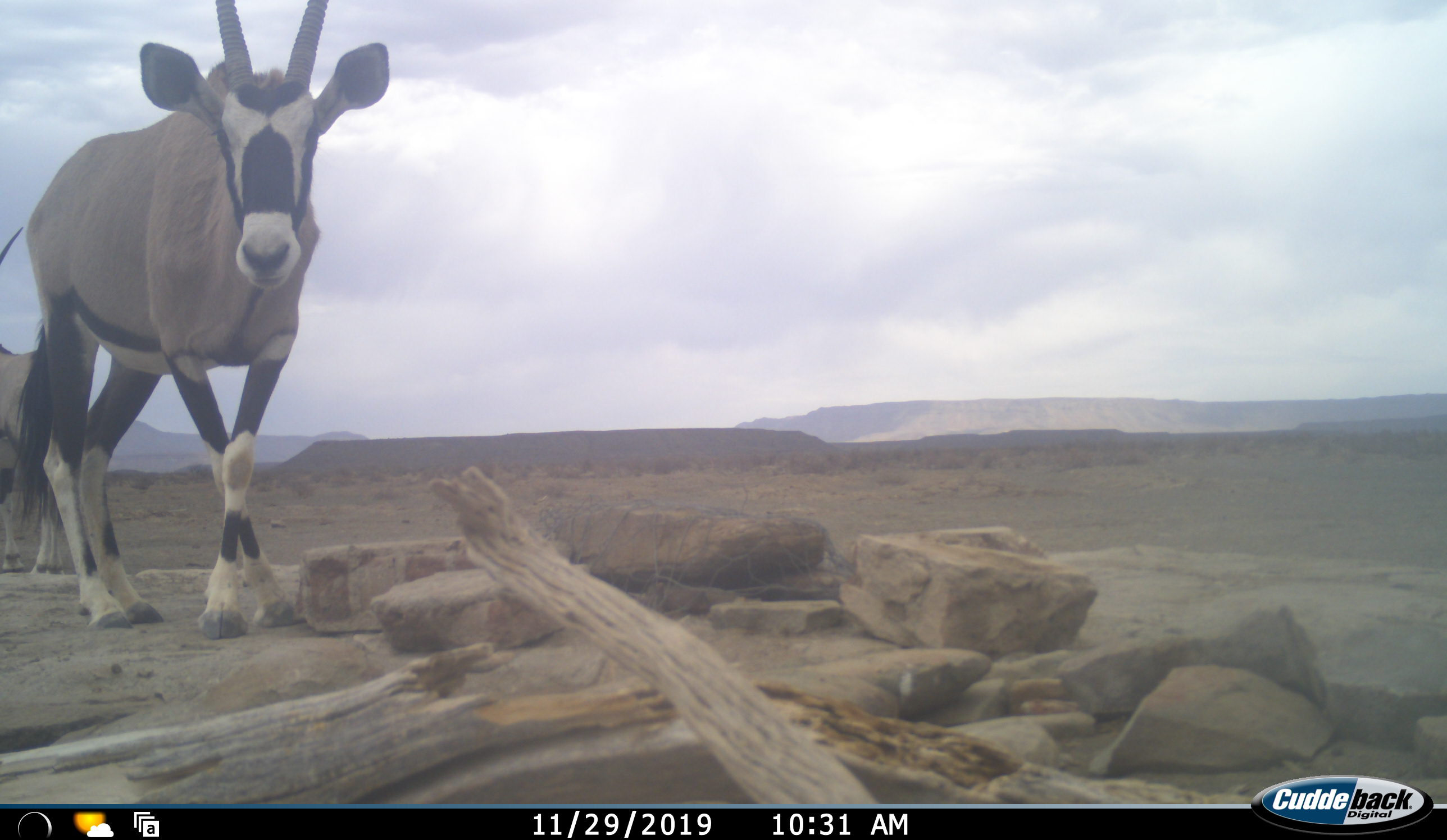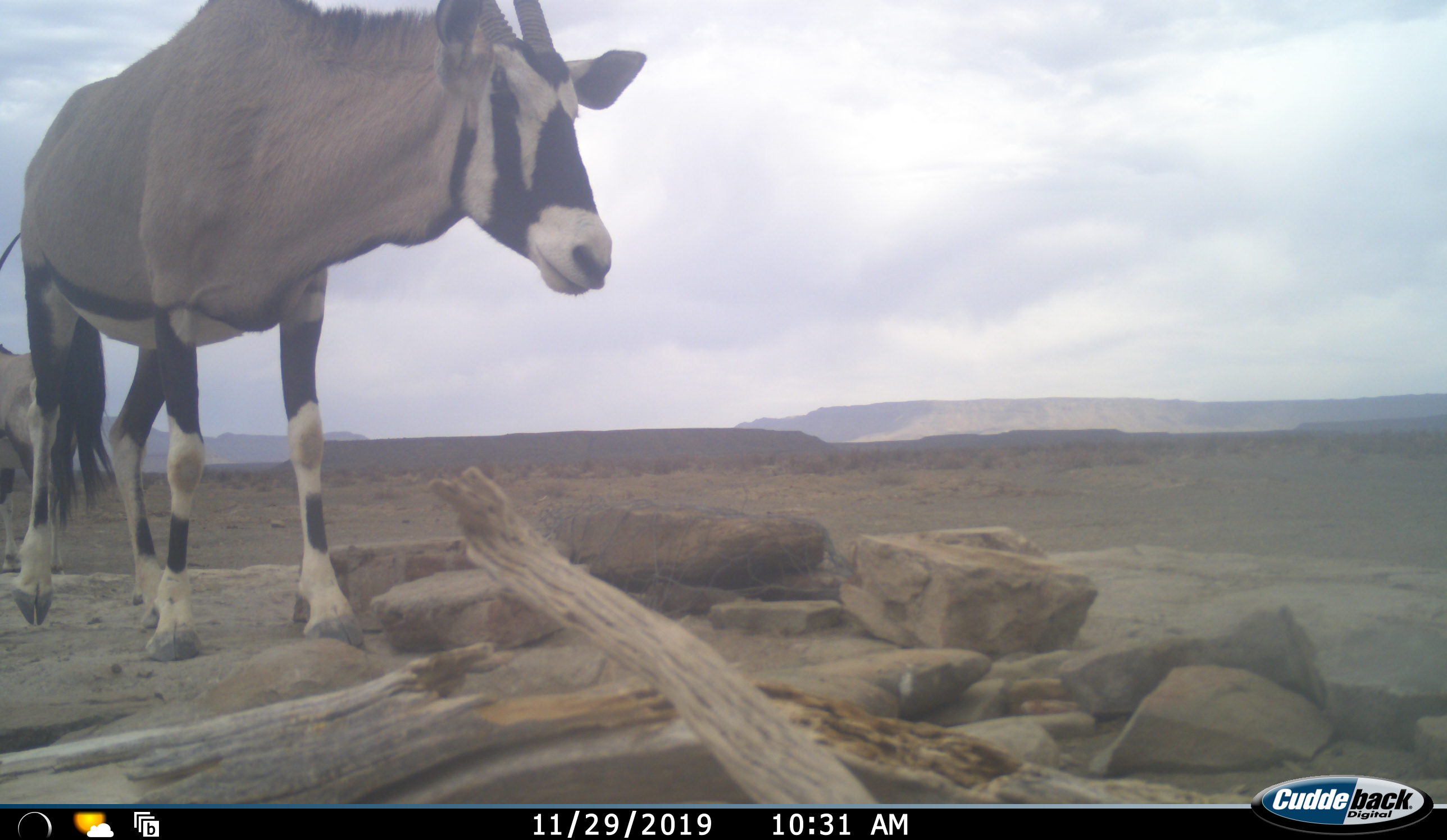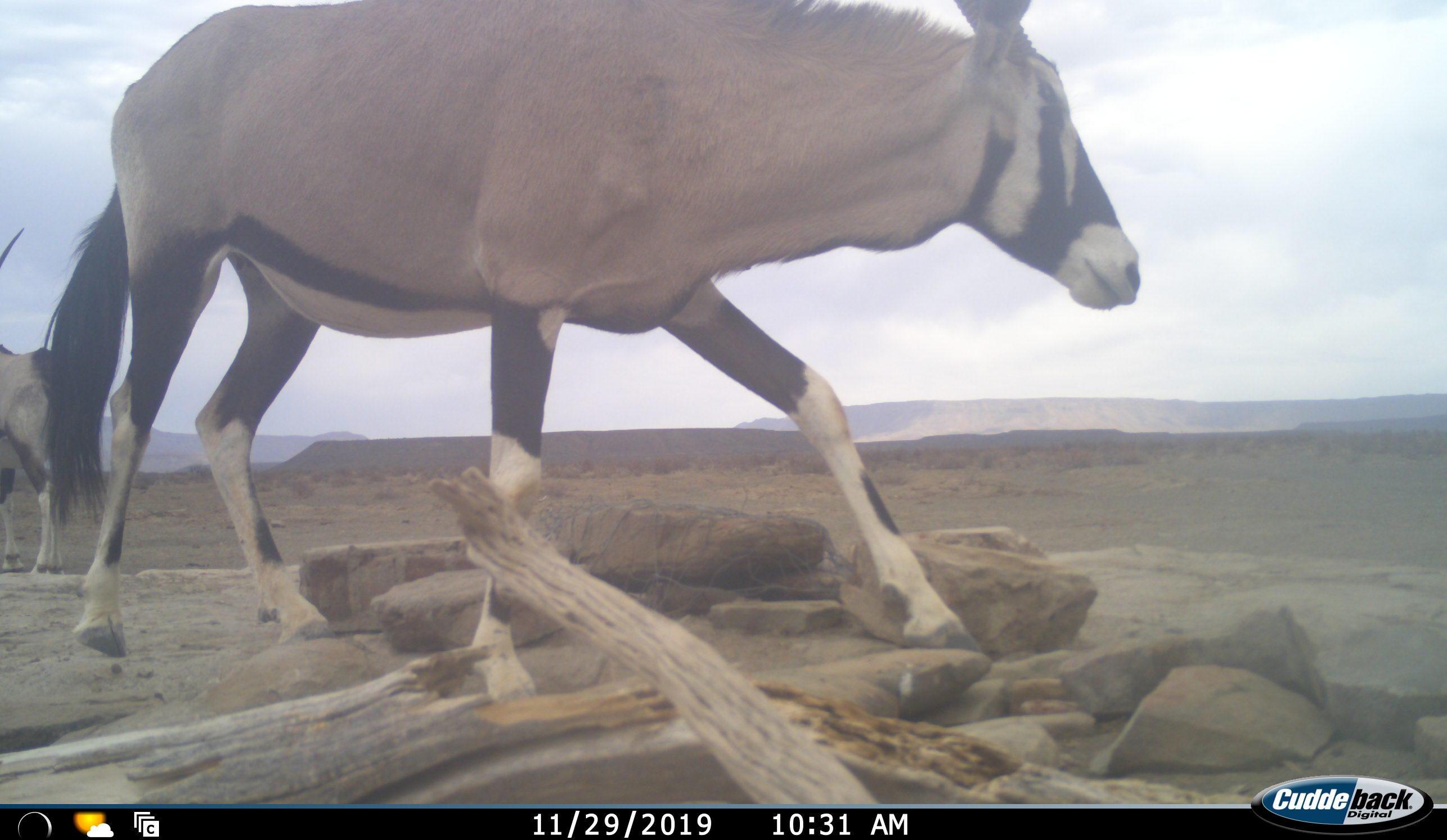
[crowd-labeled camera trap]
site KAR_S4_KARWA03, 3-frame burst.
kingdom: Animalia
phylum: Chordata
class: Mammalia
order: Artiodactyla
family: Bovidae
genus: Oryx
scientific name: Oryx gazella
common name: gemsbok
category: oryx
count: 2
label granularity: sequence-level